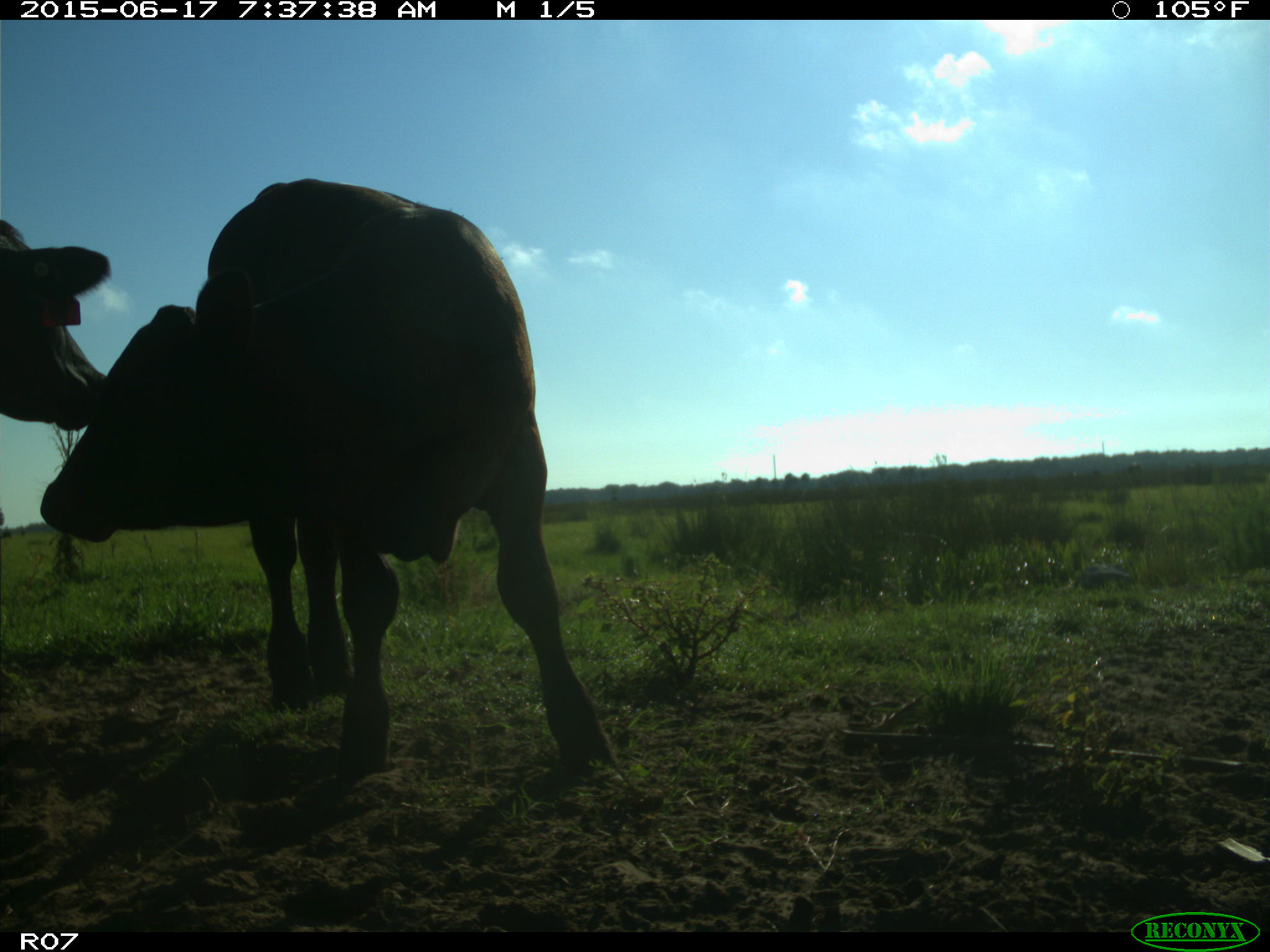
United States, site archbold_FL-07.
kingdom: Animalia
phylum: Chordata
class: Mammalia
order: Artiodactyla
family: Bovidae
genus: Bos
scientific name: Bos taurus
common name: domestic cow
Bos taurus (domestic cow).